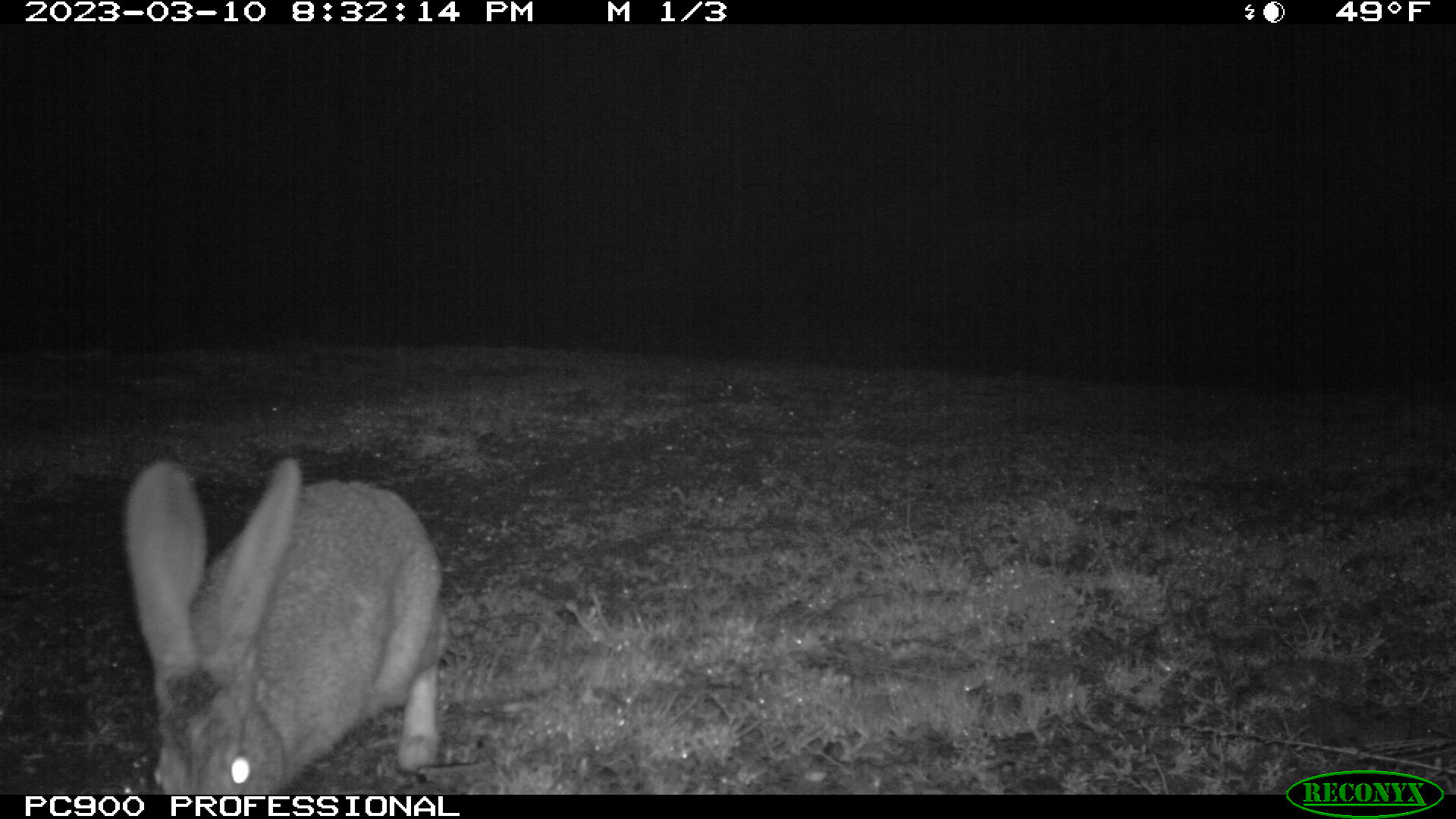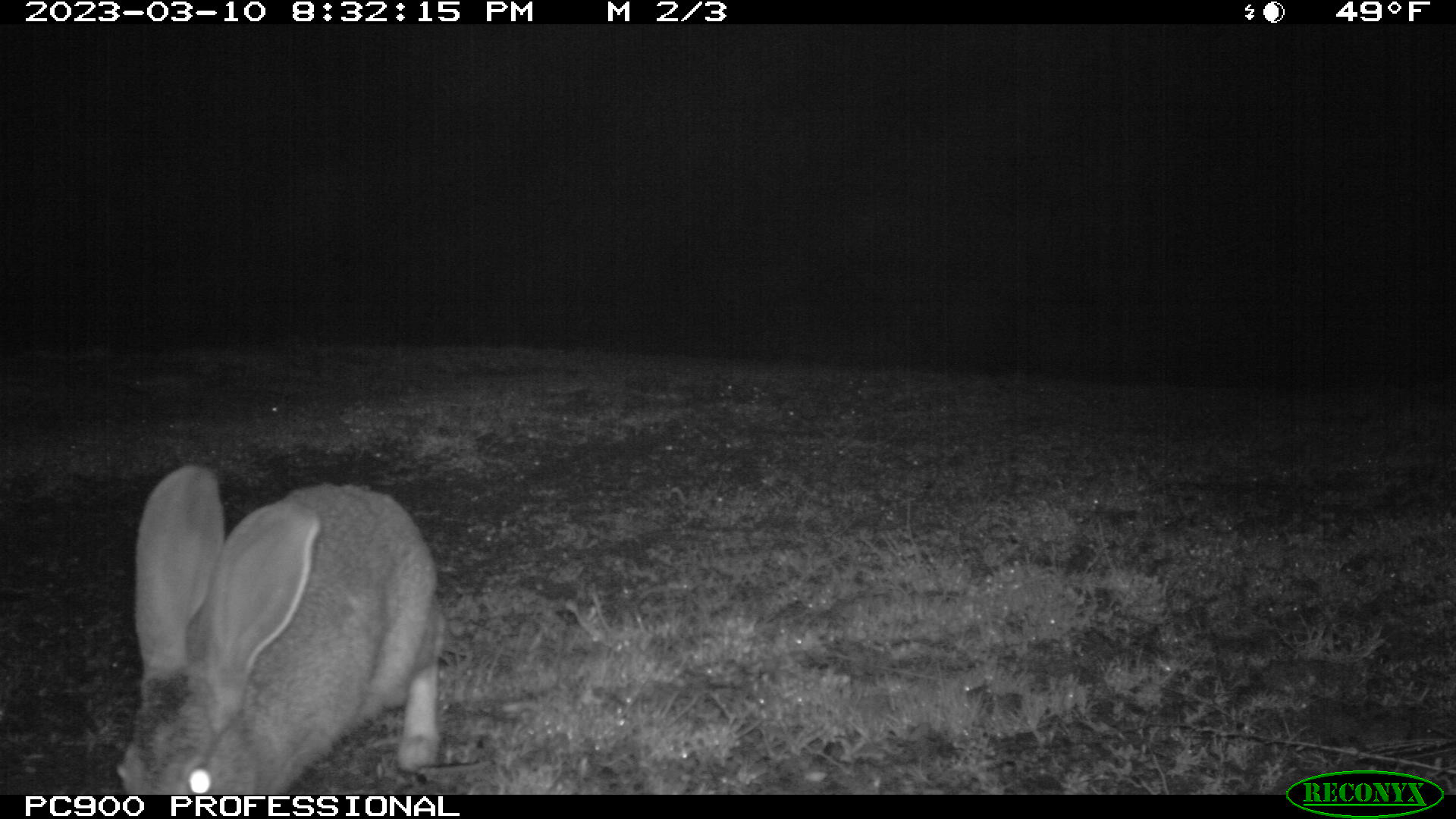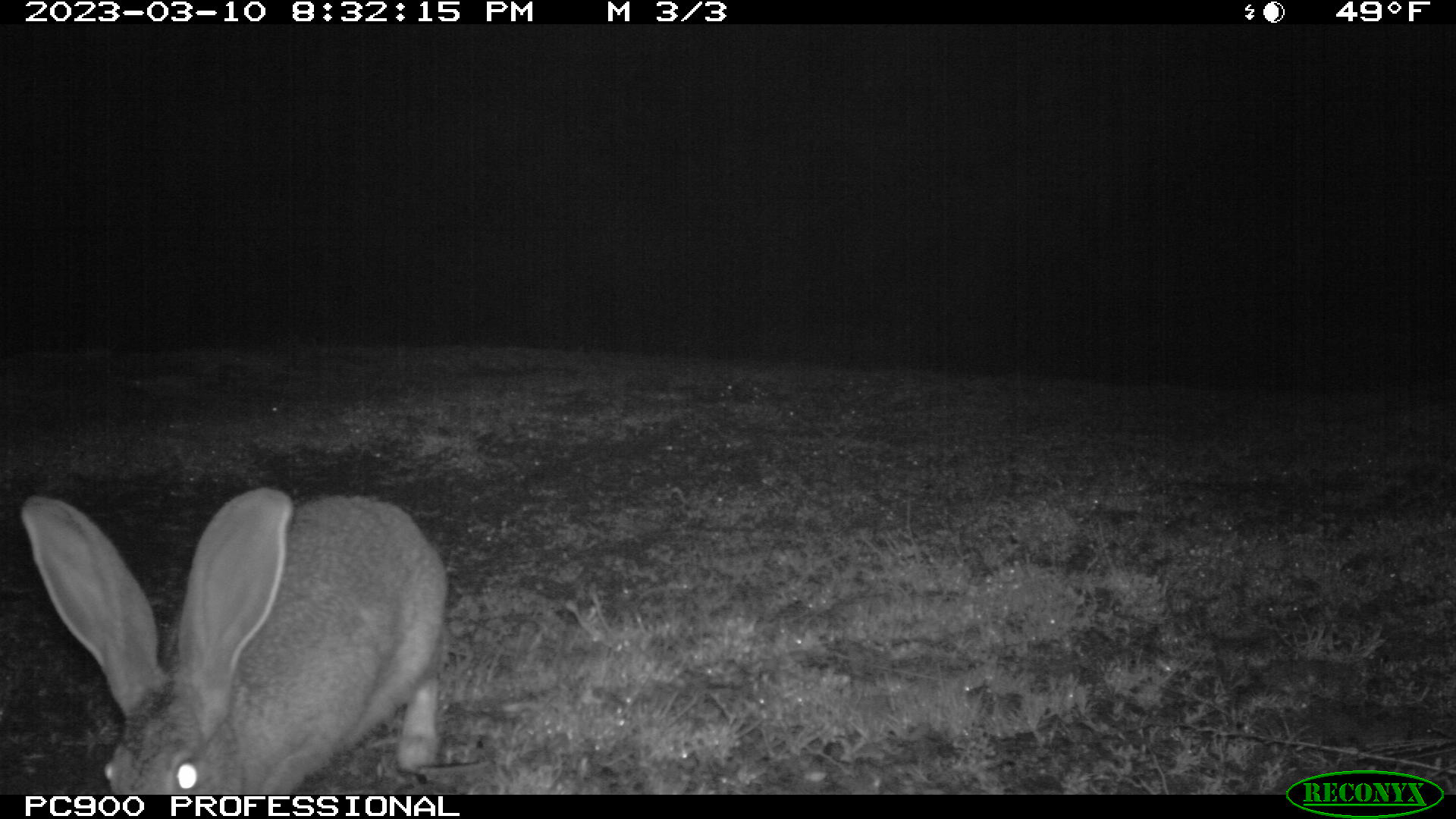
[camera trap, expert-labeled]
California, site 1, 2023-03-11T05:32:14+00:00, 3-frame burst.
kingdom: Animalia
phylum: Chordata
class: Mammalia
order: Lagomorpha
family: Leporidae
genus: Lepus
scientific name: Lepus californicus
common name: black-tailed jackrabbit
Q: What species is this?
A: Black-tailed jackrabbit (Lepus californicus).